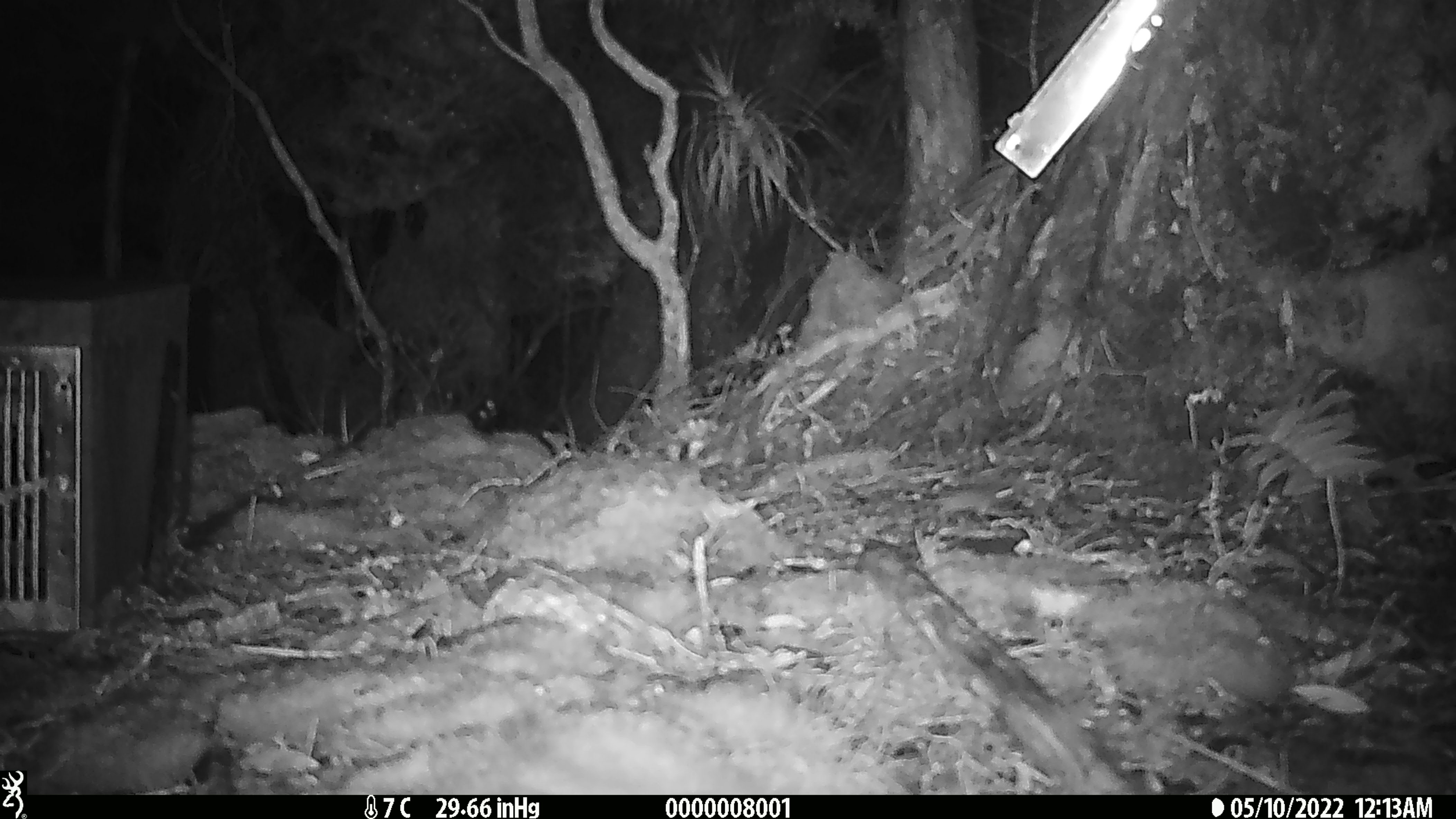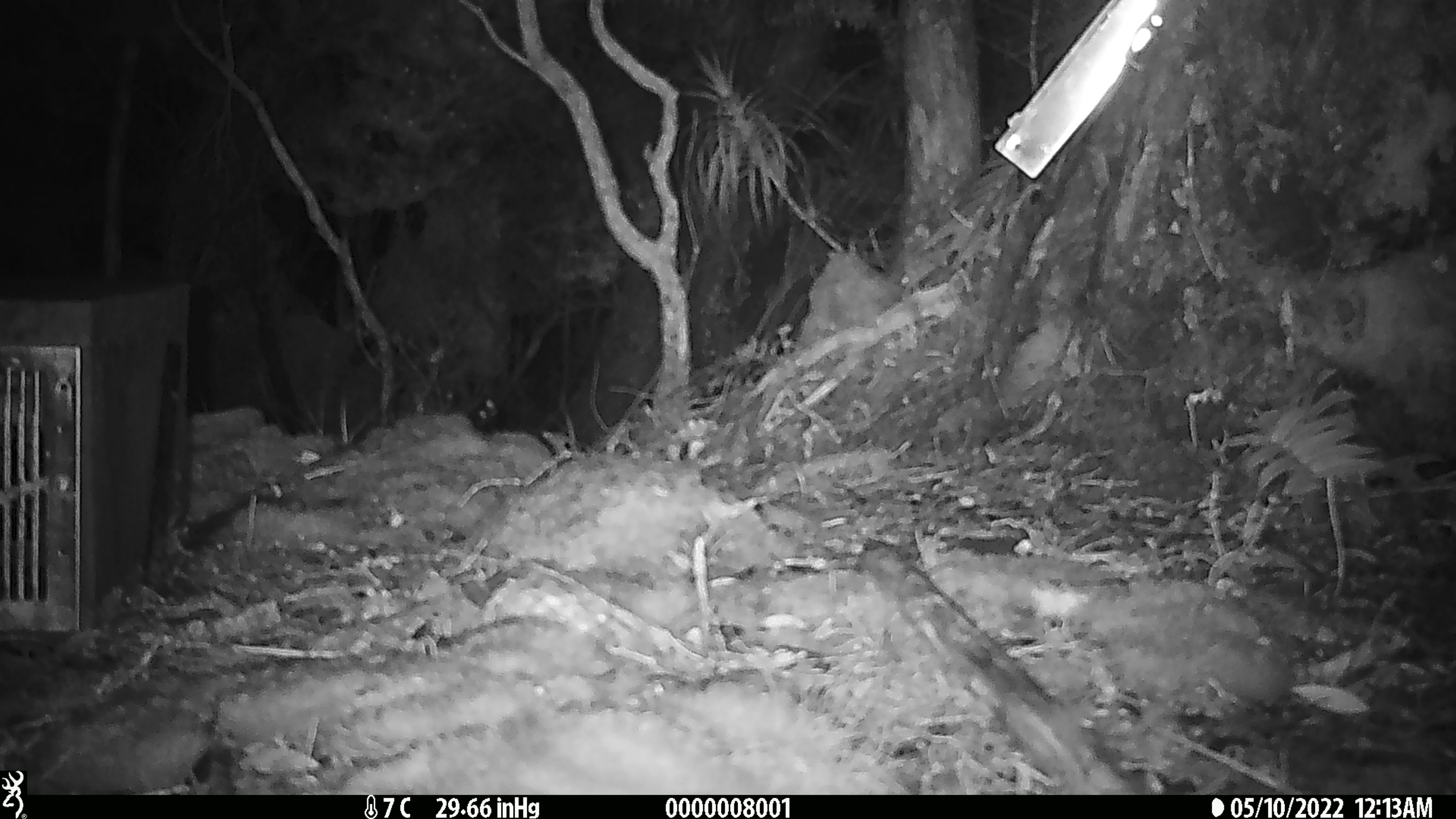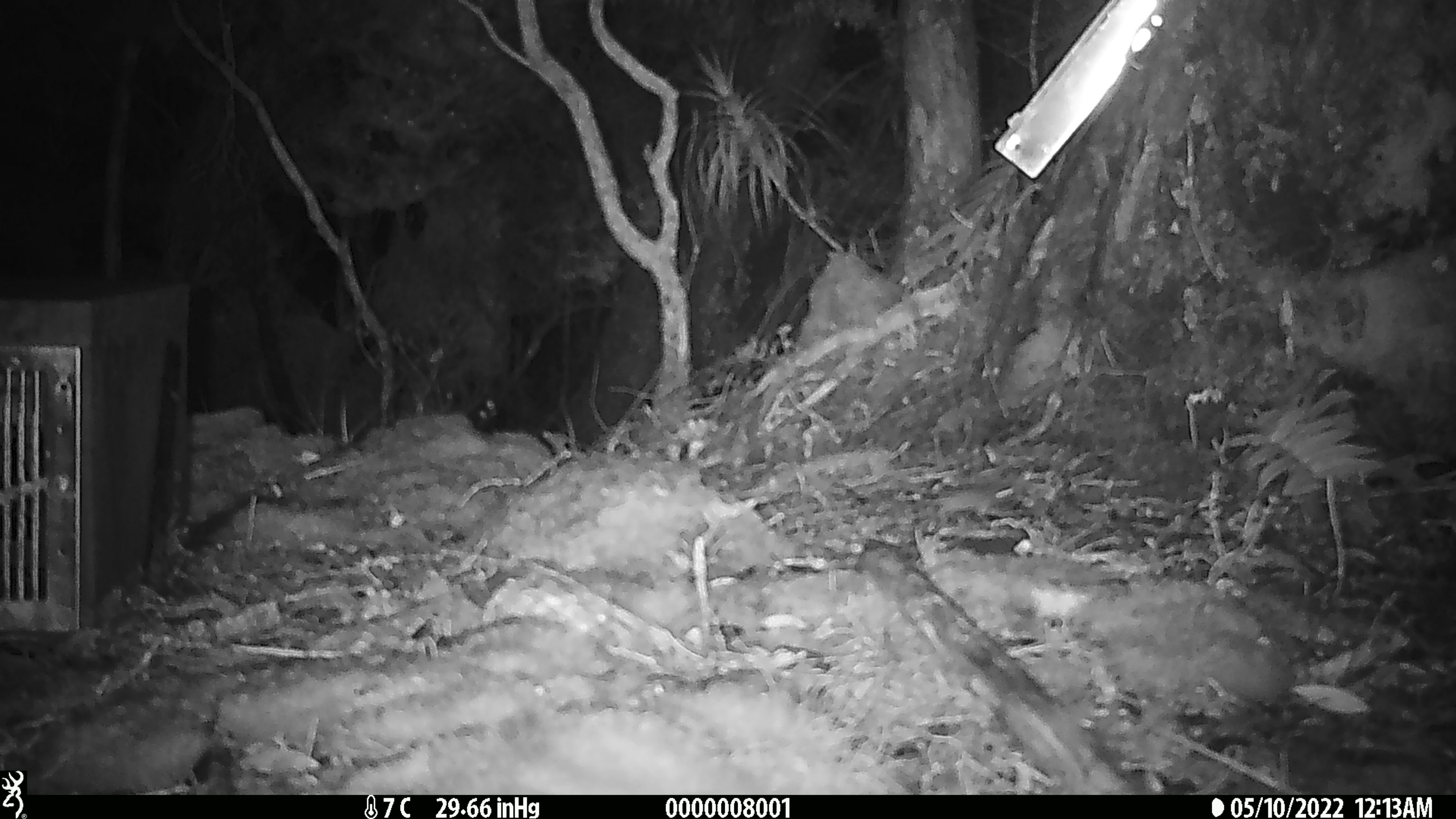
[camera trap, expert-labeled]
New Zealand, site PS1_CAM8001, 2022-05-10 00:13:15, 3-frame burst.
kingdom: Animalia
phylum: Chordata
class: Mammalia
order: Rodentia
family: Muridae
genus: Mus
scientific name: Mus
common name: mouse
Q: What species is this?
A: Mouse (Mus).